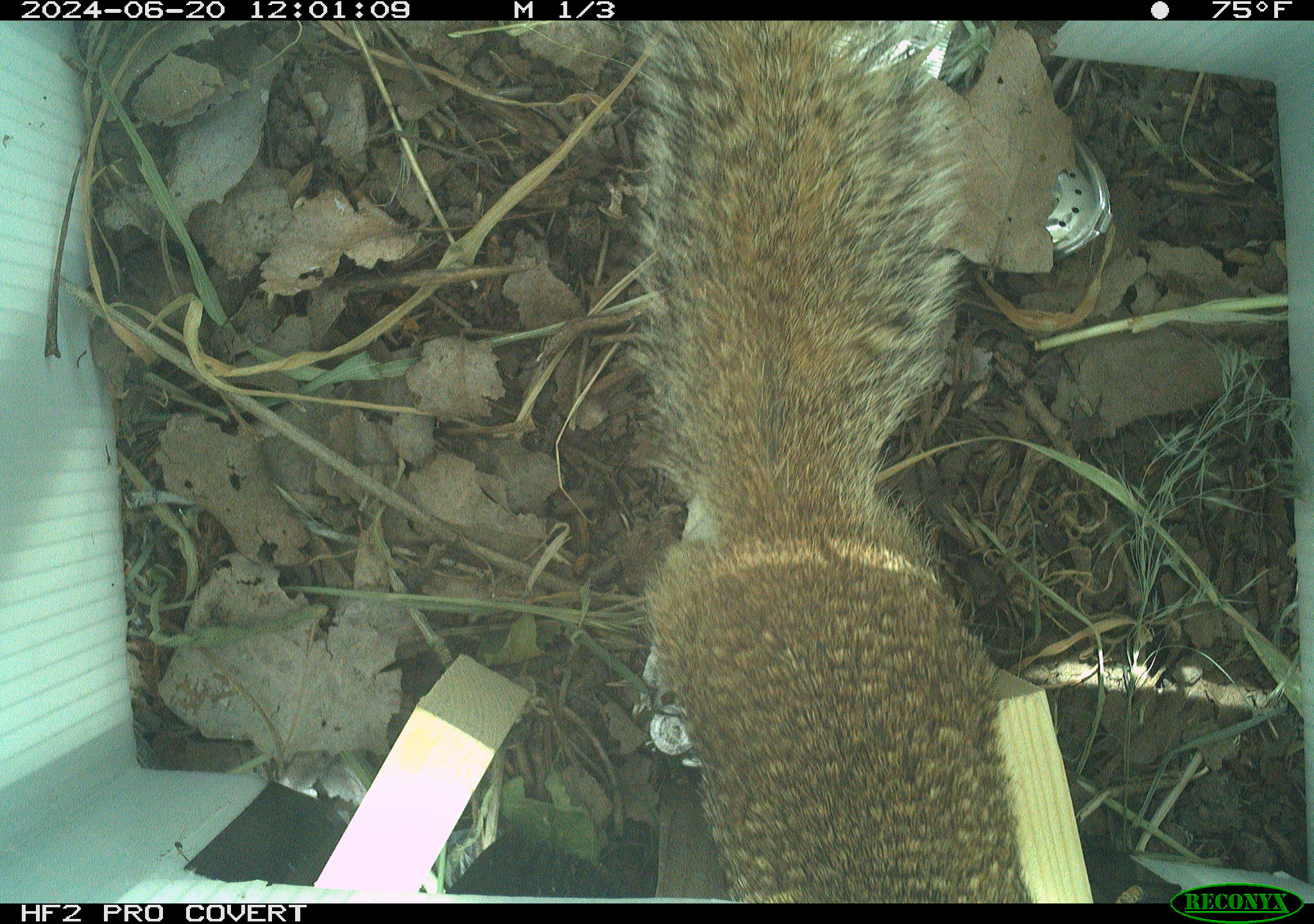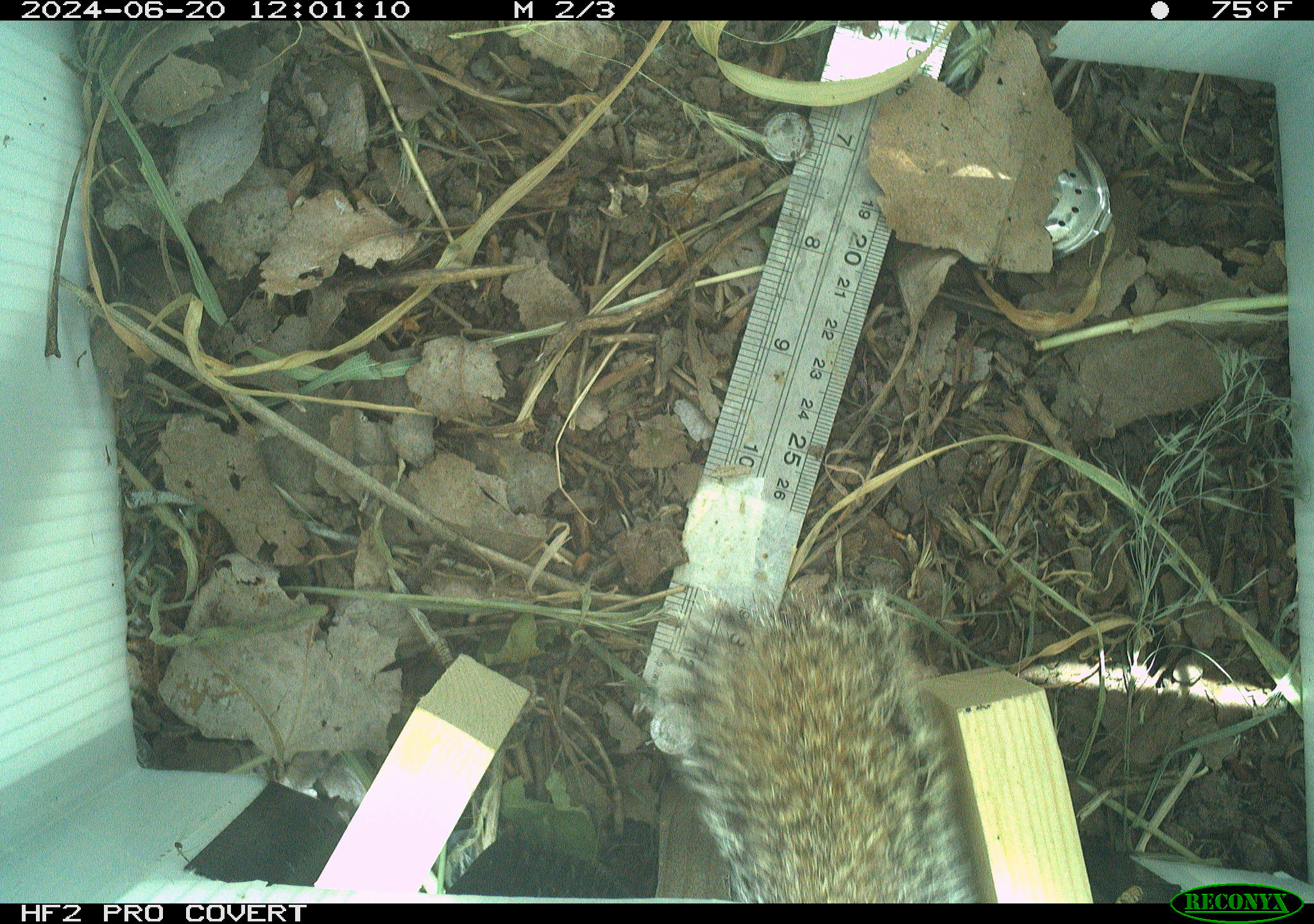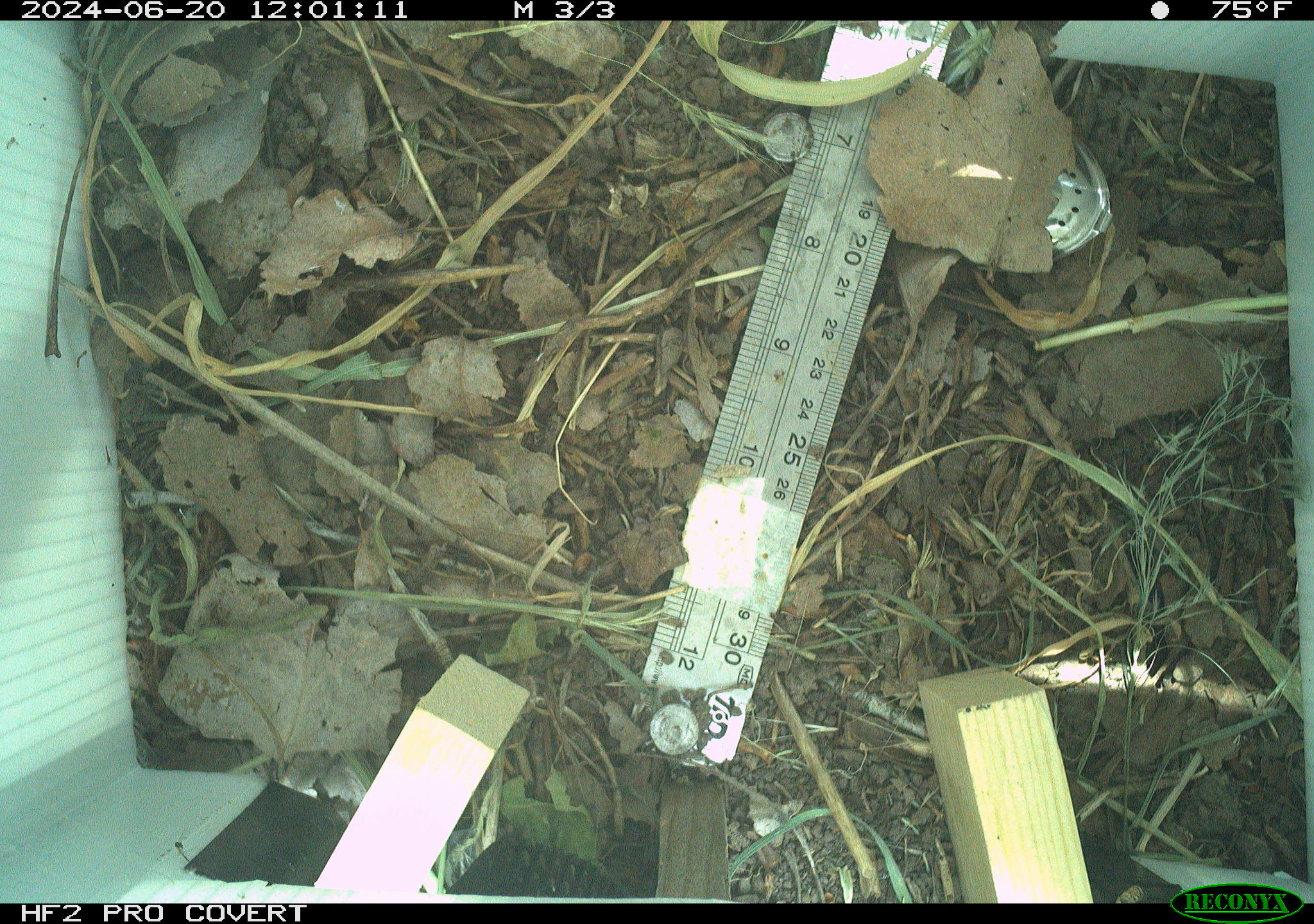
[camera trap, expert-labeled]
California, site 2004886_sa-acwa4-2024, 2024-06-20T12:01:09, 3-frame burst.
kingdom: Animalia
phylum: Chordata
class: Mammalia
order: Rodentia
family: Sciuridae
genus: Otospermophilus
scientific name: Otospermophilus beecheyi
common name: california ground squirrel